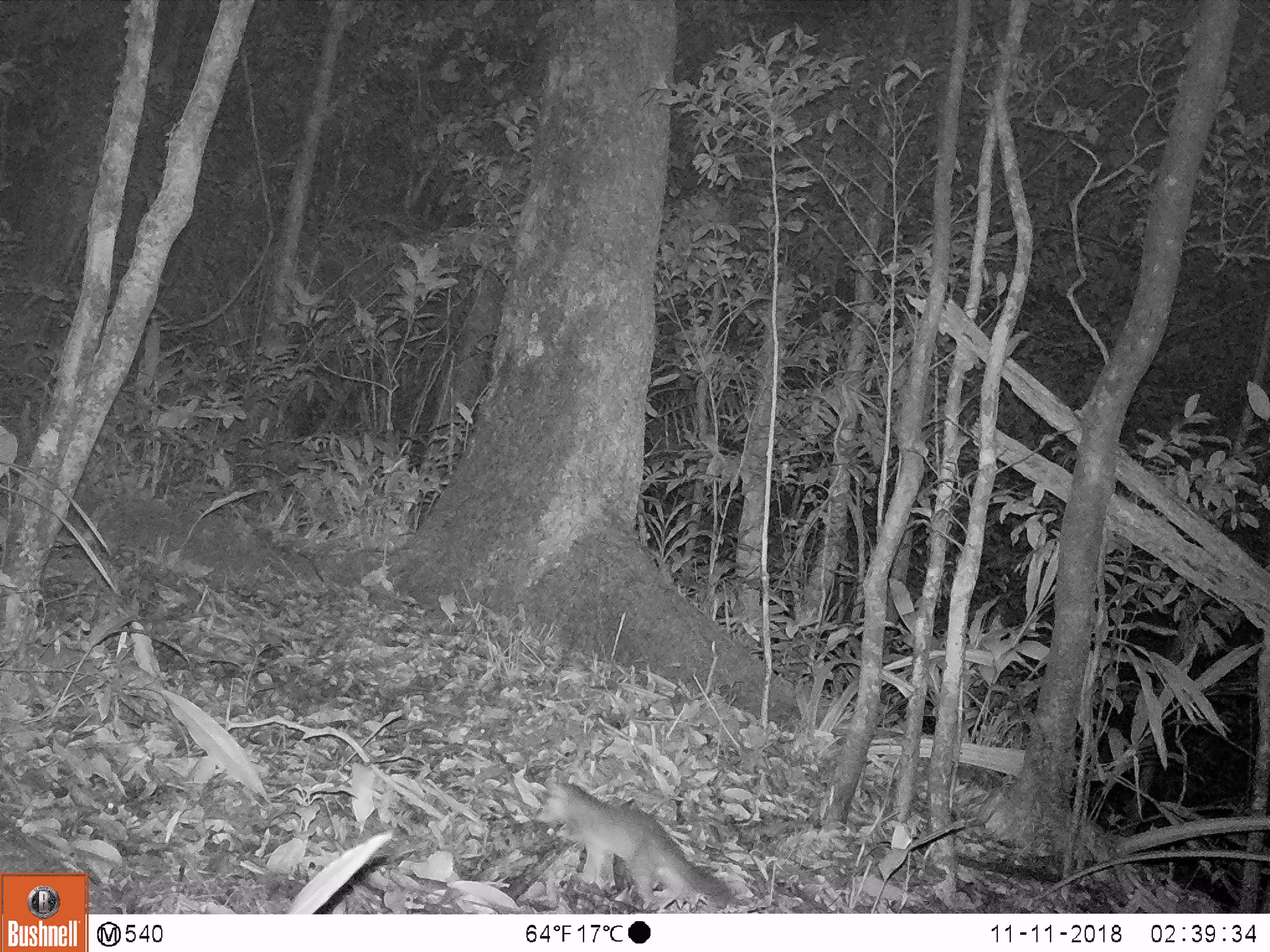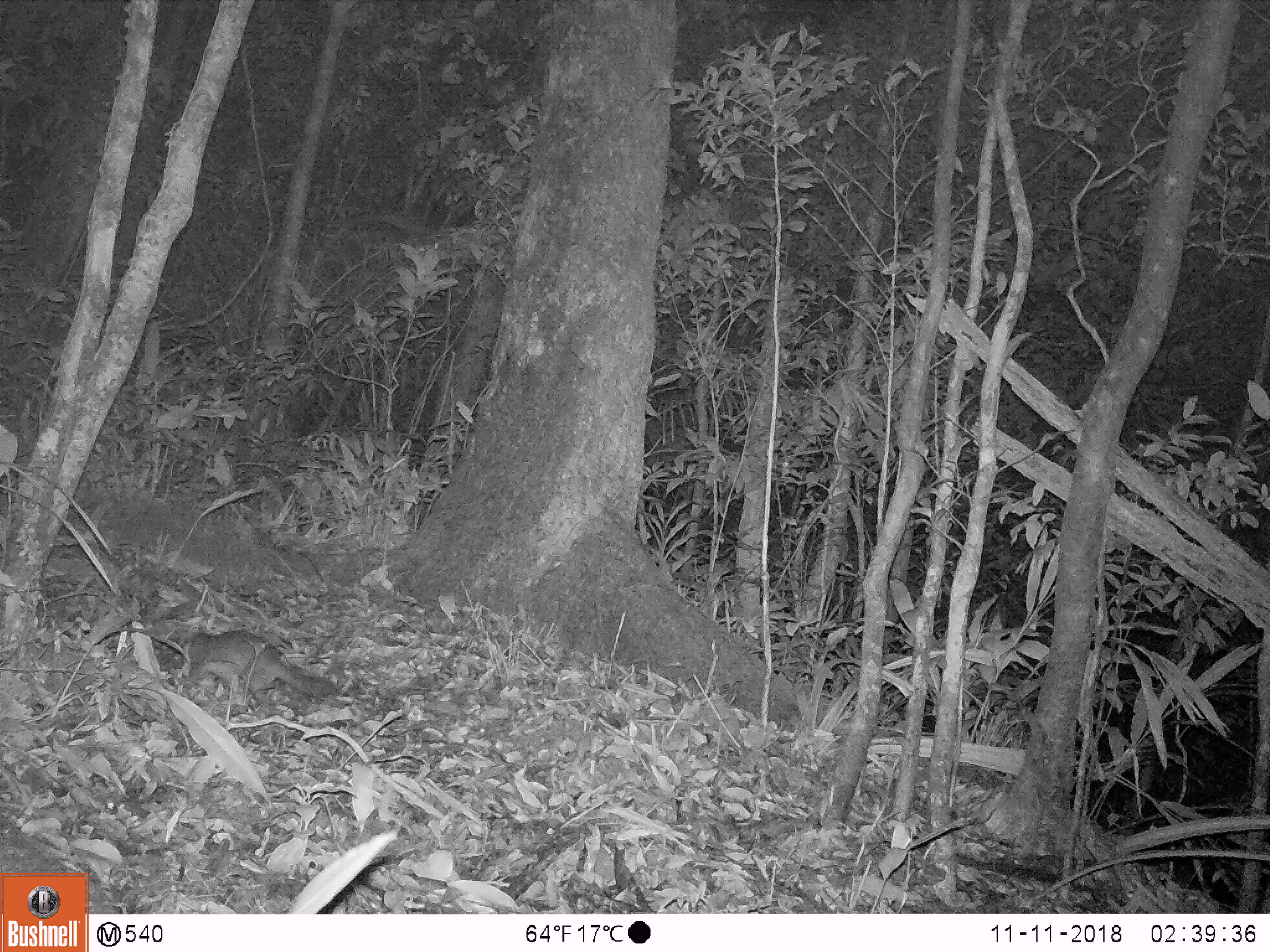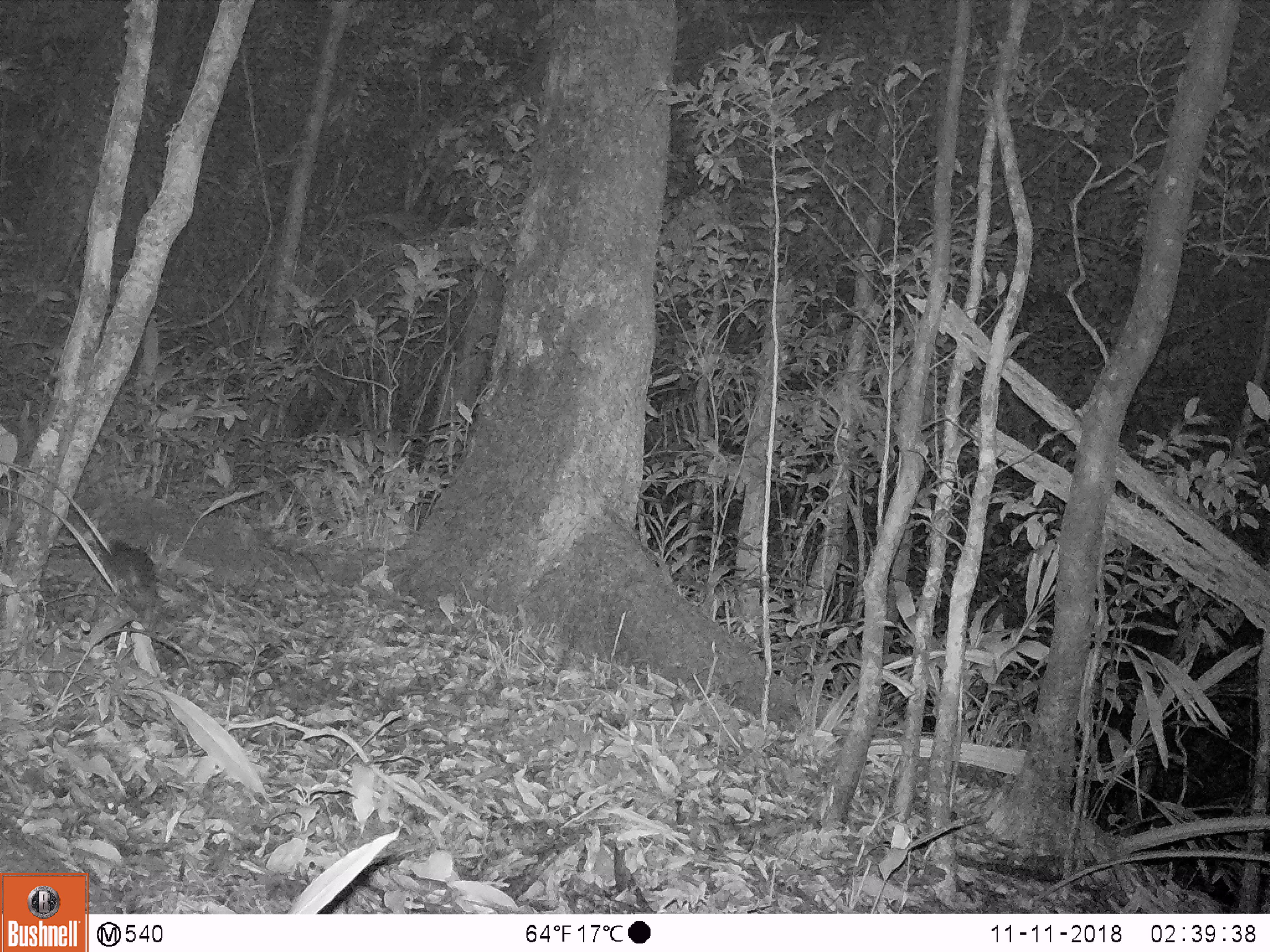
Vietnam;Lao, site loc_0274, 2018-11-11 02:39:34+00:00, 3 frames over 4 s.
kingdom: Animalia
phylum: Chordata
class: Mammalia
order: Carnivora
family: Mustelidae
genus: Melogale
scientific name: Melogale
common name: ferret badger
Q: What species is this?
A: Ferret badger (Melogale).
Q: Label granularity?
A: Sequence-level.